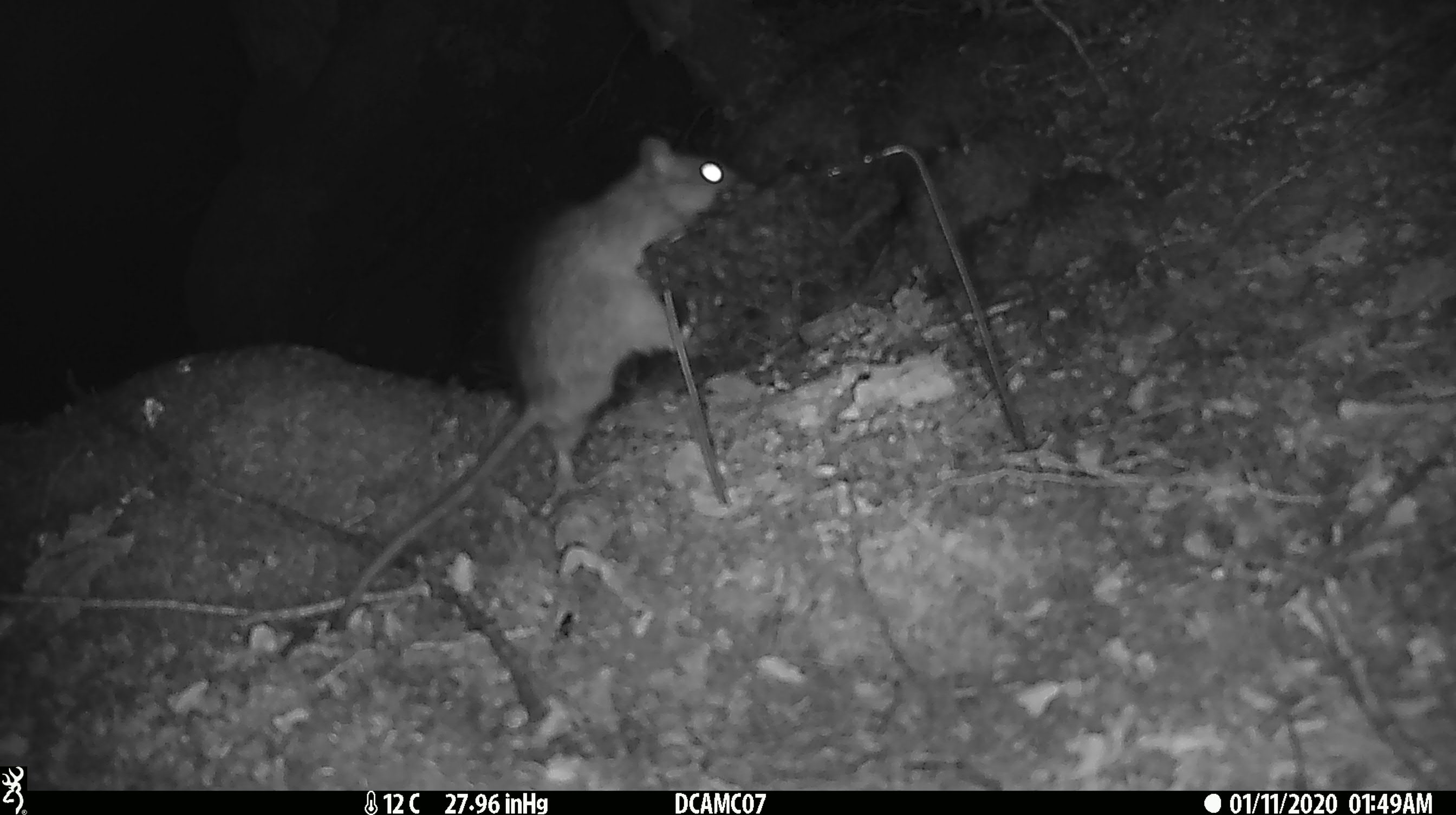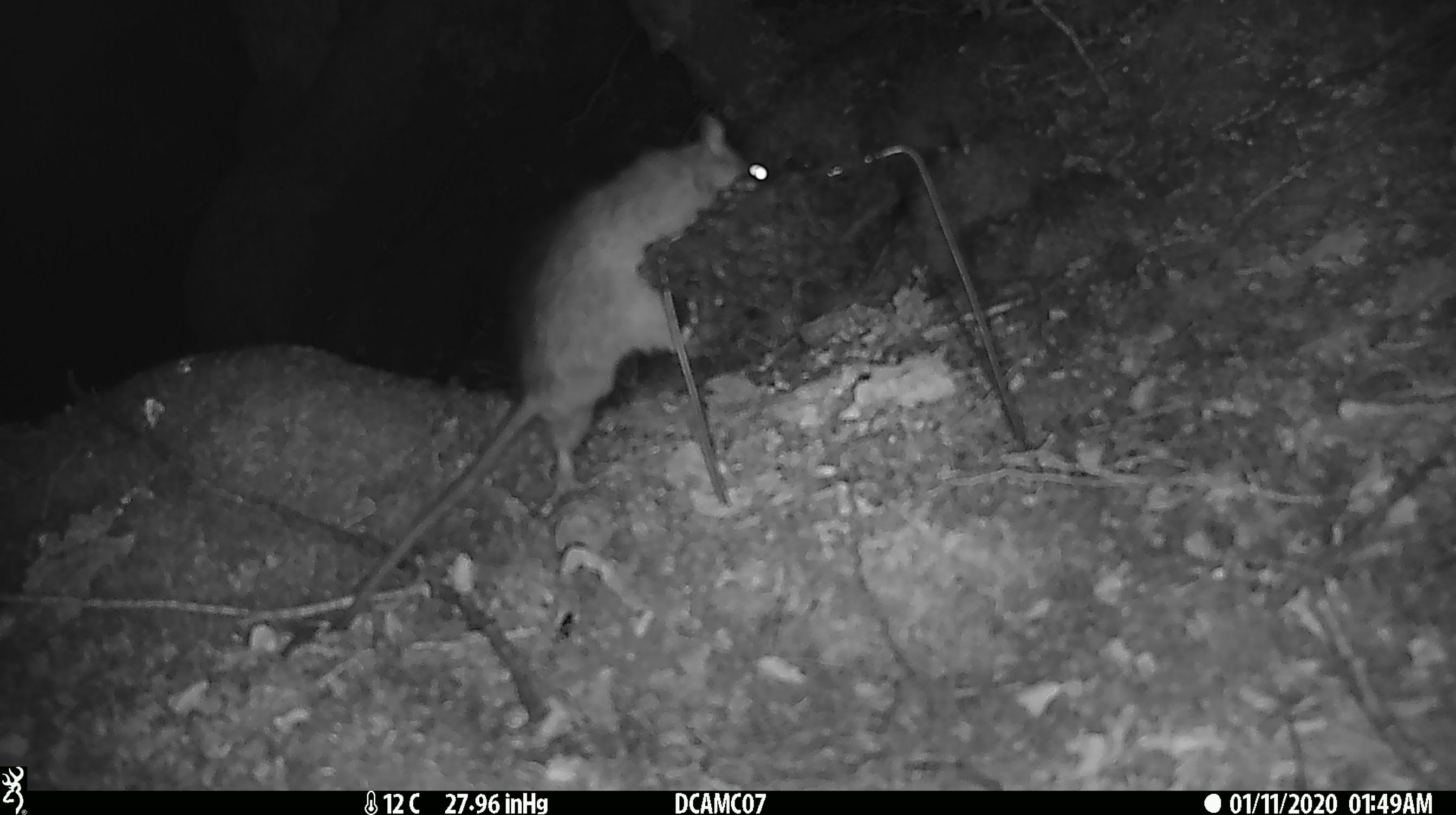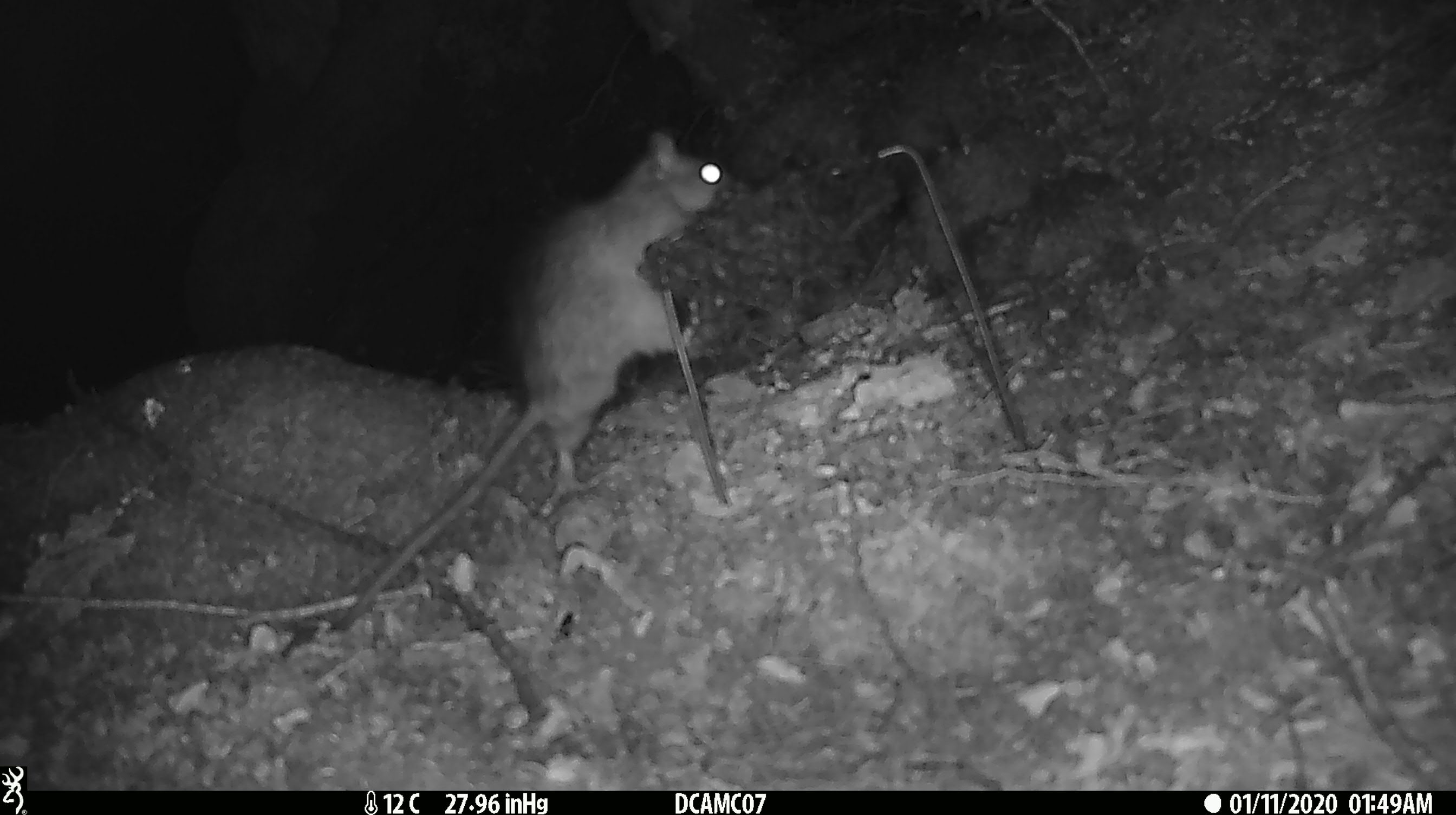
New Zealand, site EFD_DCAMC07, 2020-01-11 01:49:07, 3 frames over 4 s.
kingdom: Animalia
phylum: Chordata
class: Mammalia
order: Rodentia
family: Muridae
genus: Rattus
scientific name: Rattus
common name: rat